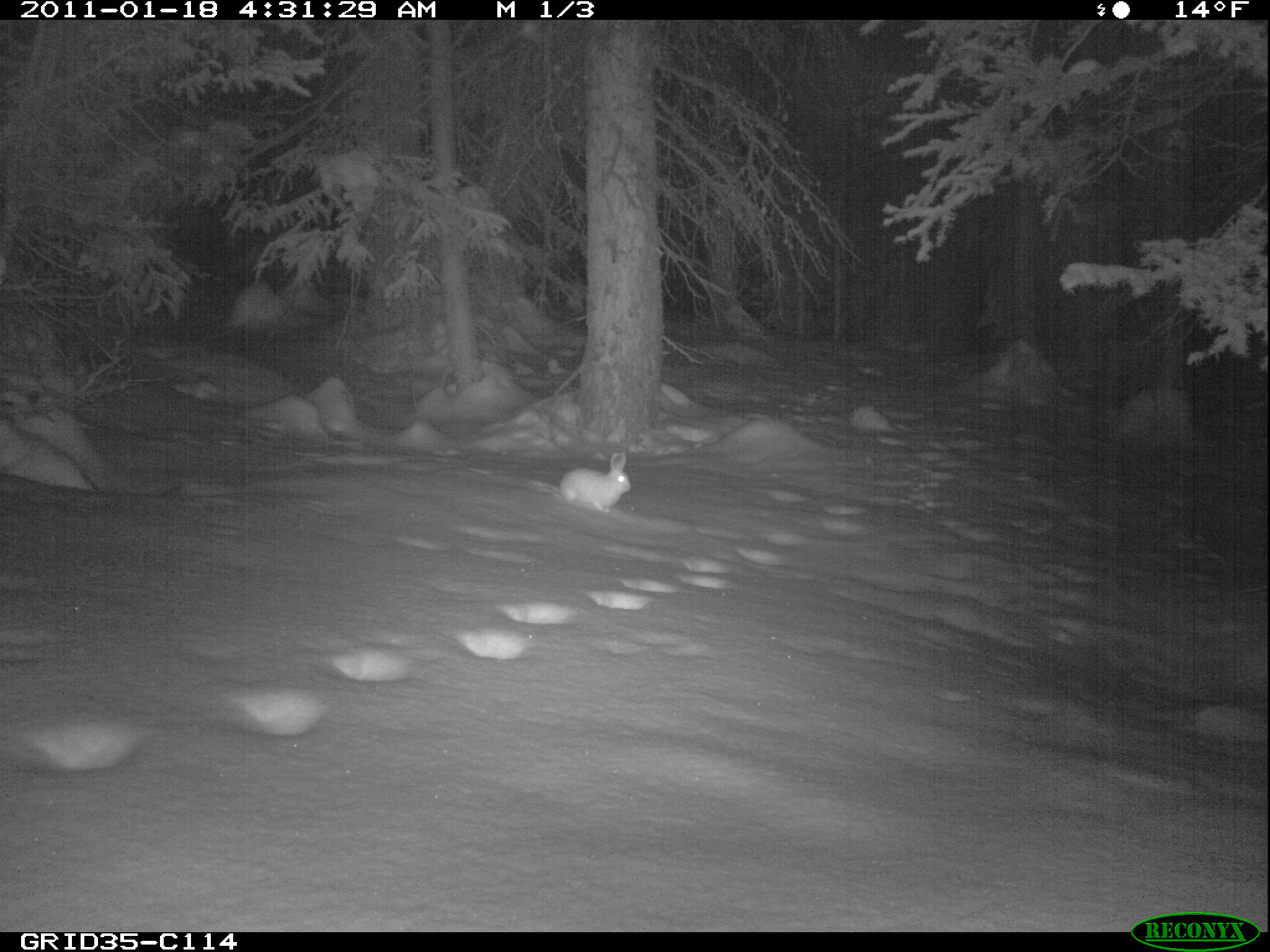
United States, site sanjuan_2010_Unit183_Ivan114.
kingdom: Animalia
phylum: Chordata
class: Mammalia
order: Lagomorpha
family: Leporidae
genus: Lepus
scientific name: Lepus americanus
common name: snowshoe hare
Lepus americanus (snowshoe hare).